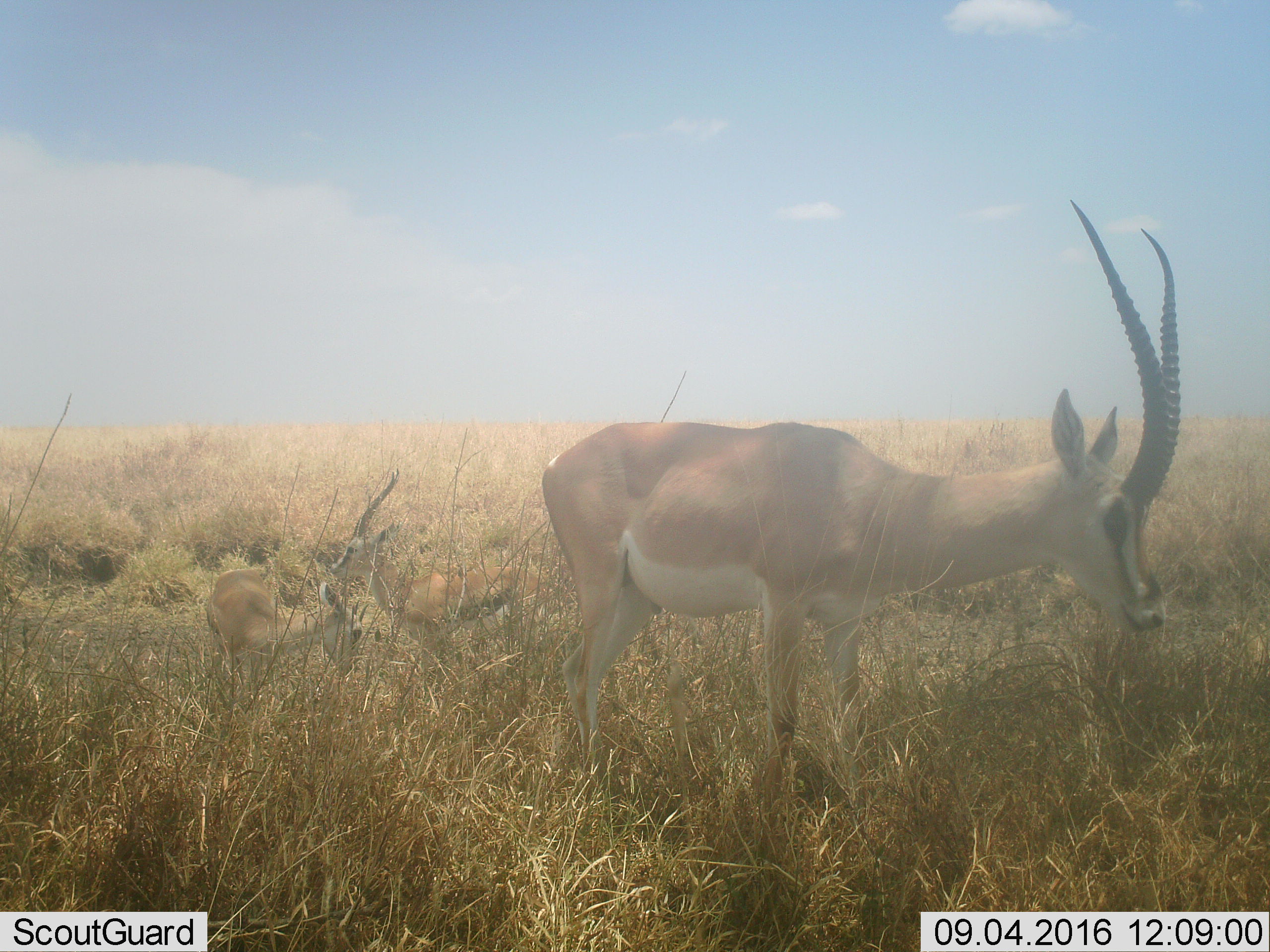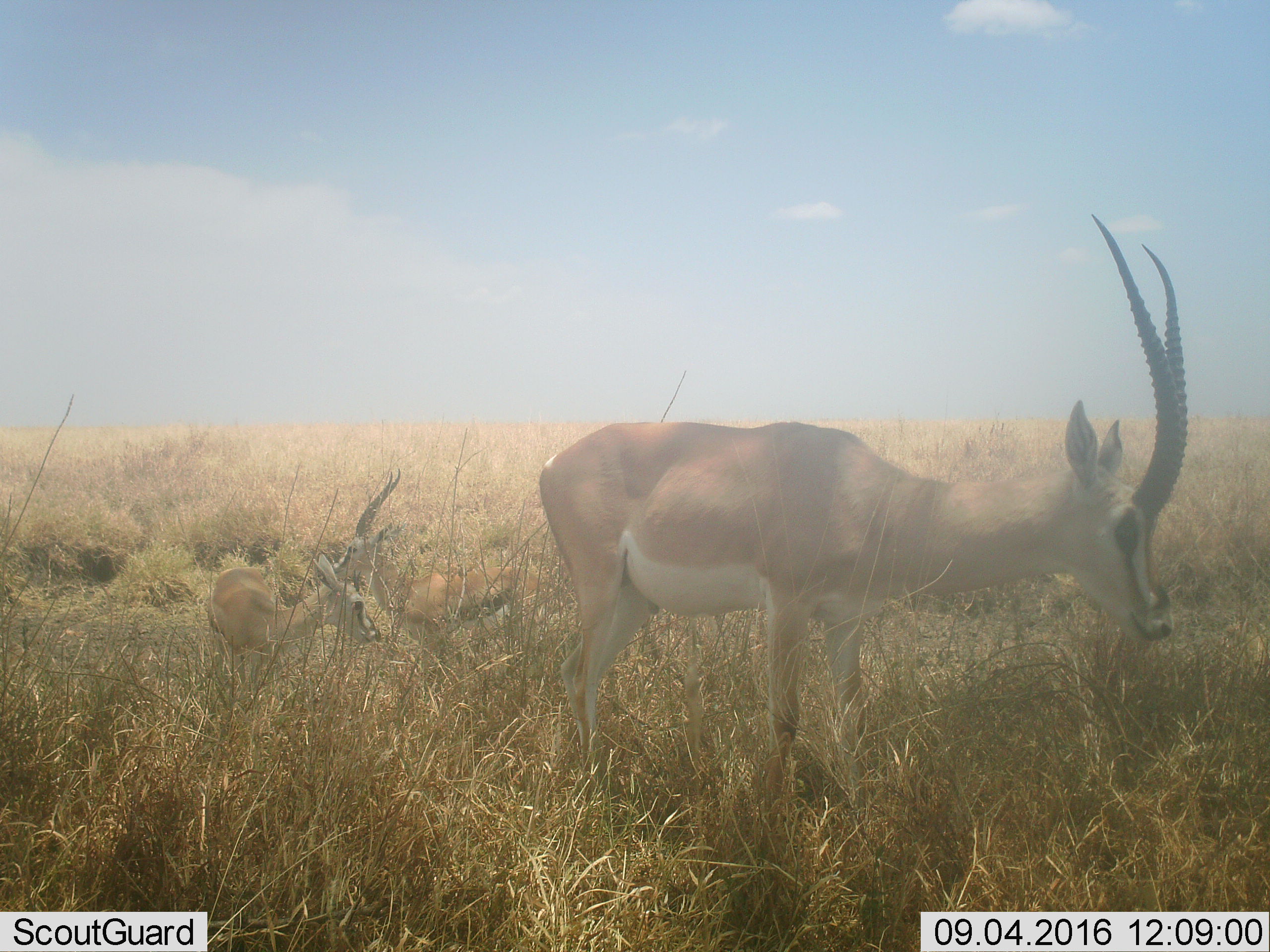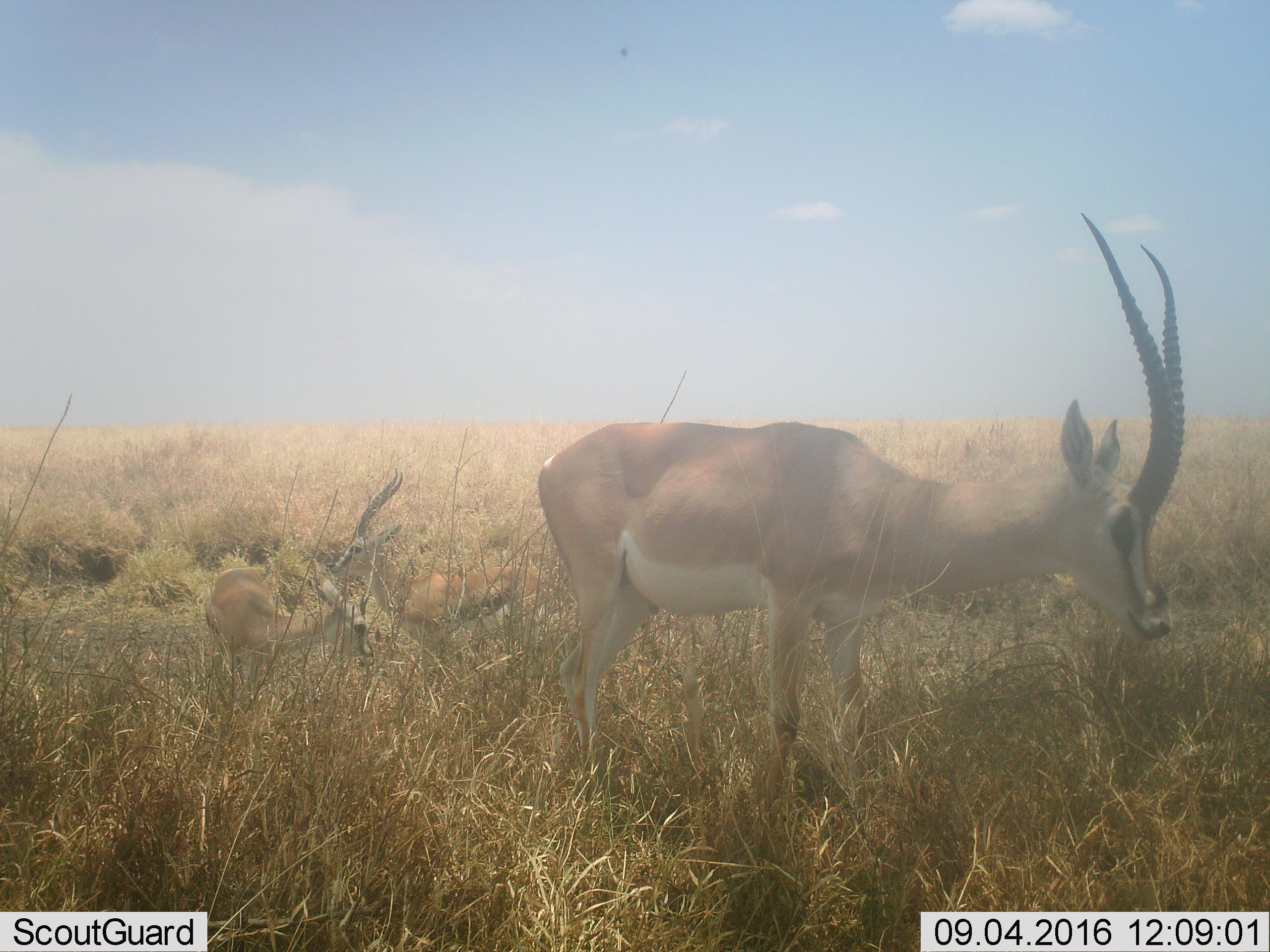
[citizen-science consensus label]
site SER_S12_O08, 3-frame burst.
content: unidentified animal